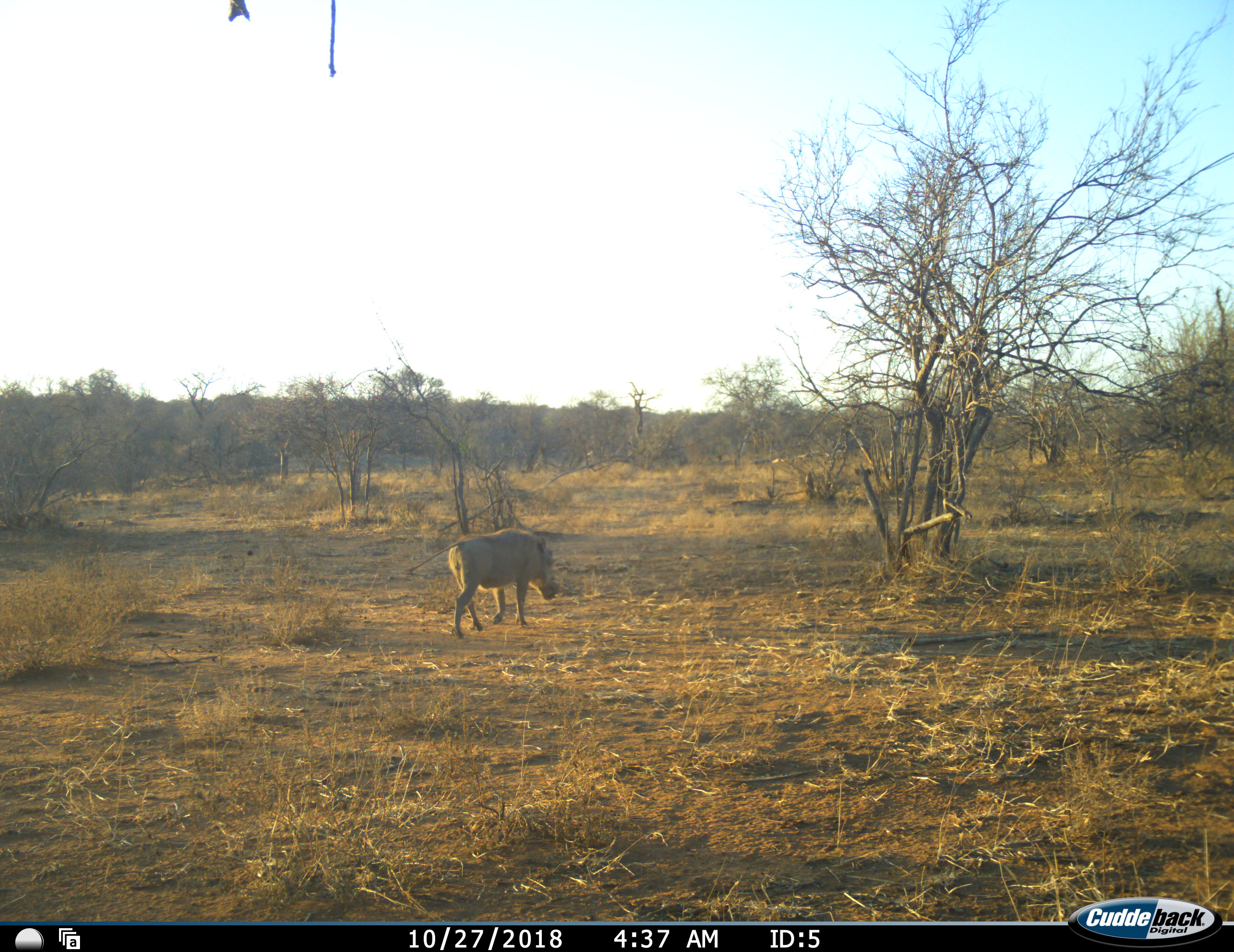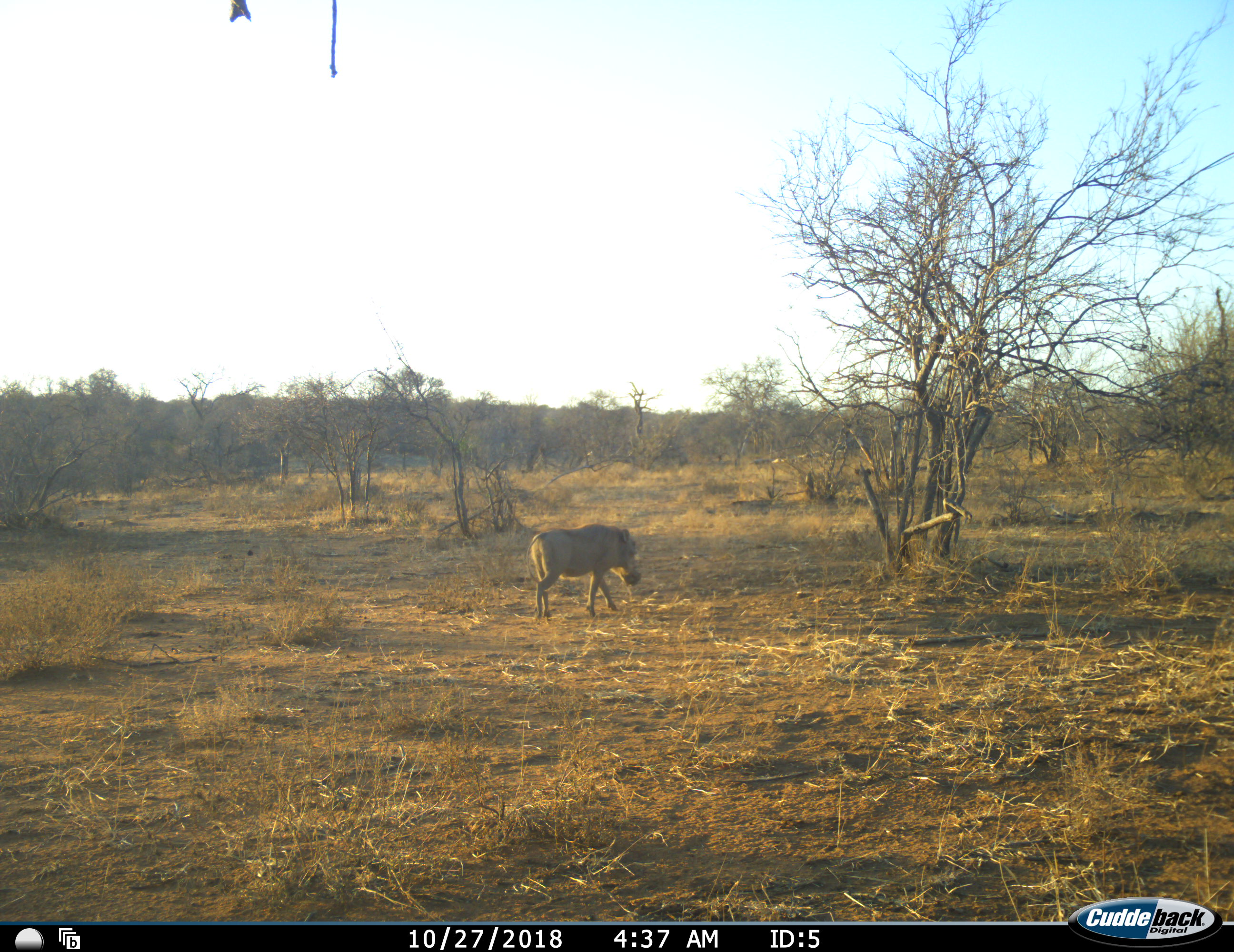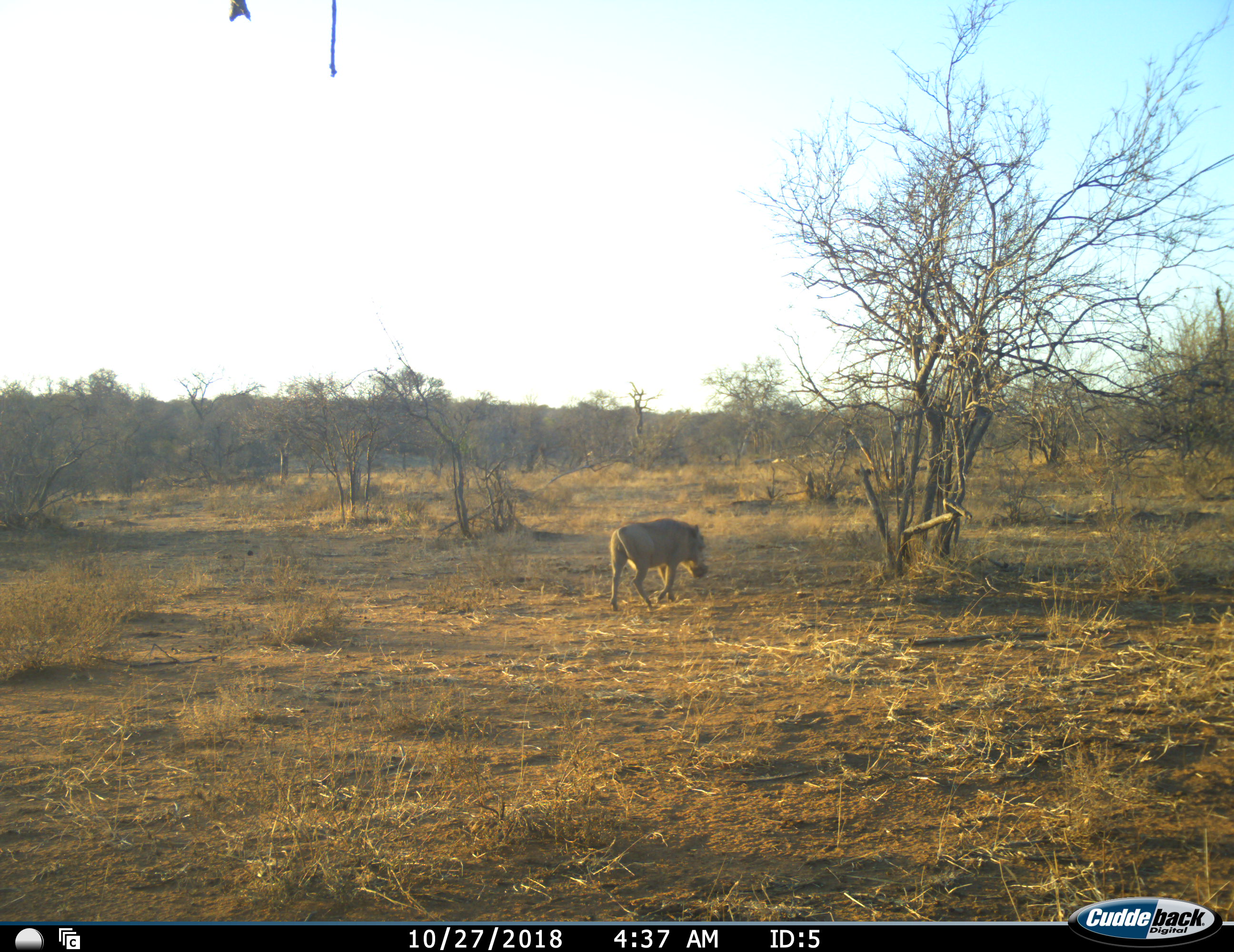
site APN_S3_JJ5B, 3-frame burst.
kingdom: Animalia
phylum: Chordata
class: Mammalia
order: Artiodactyla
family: Suidae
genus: Phacochoerus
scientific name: Phacochoerus africanus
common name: warthog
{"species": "warthog (Phacochoerus africanus)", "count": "1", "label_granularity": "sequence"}